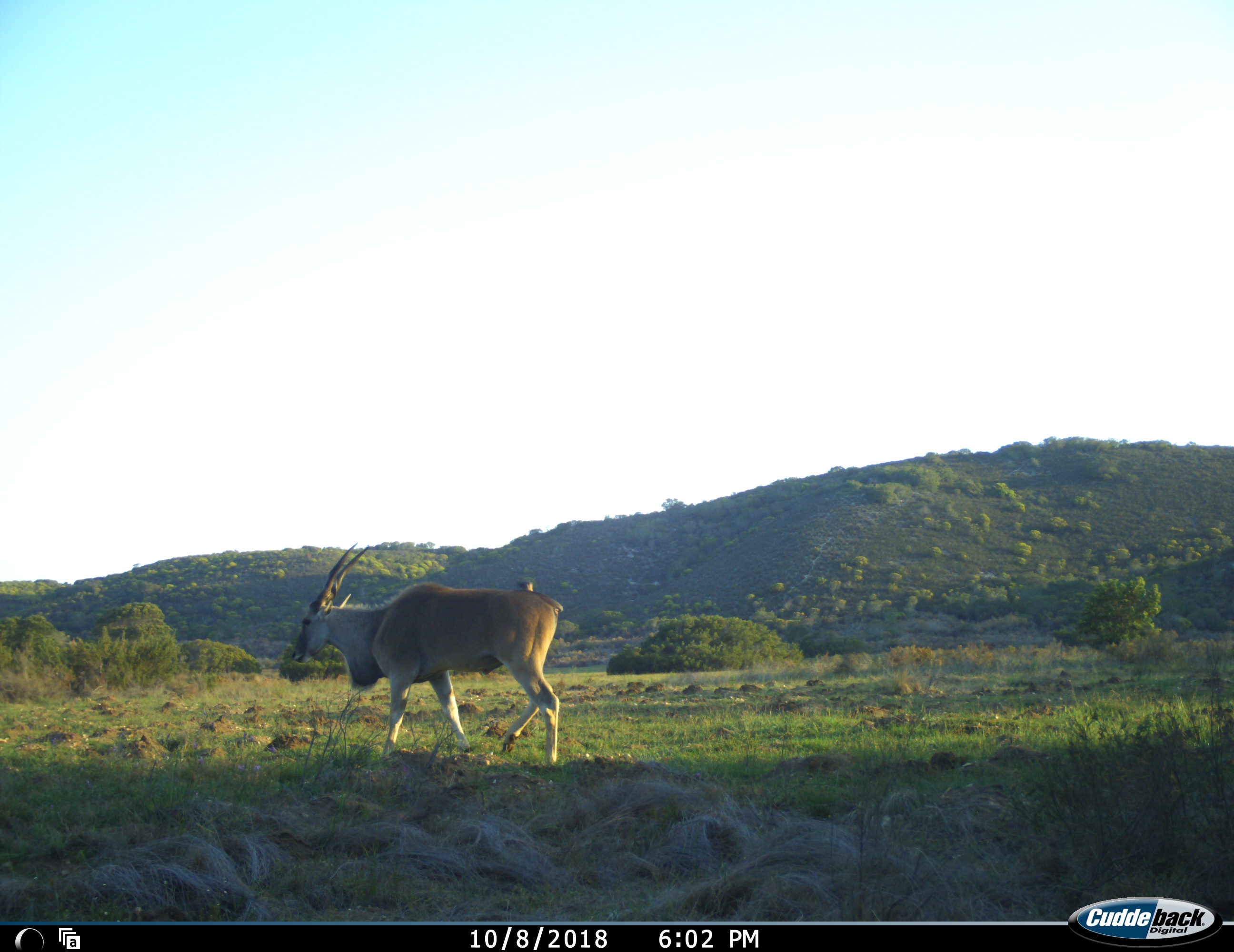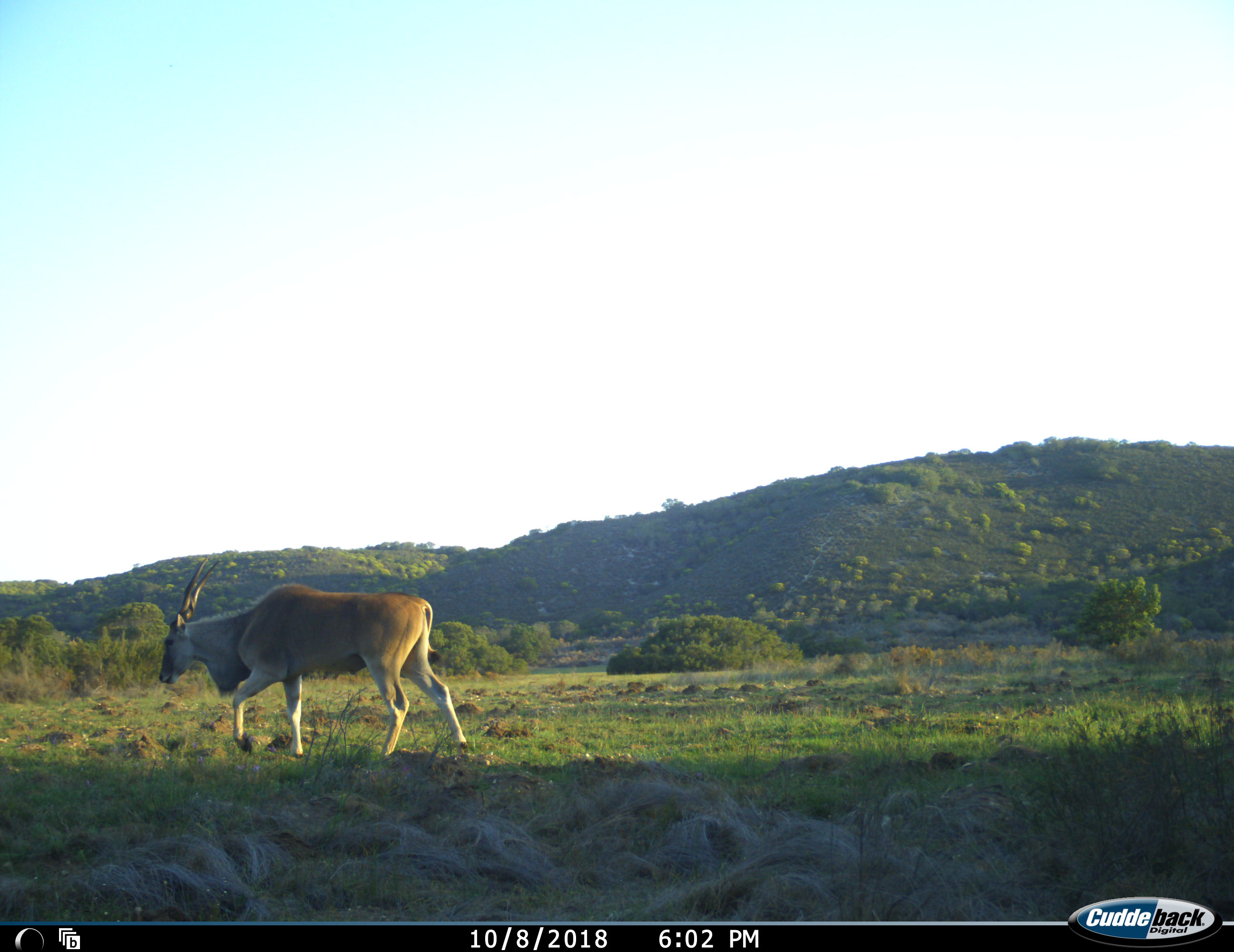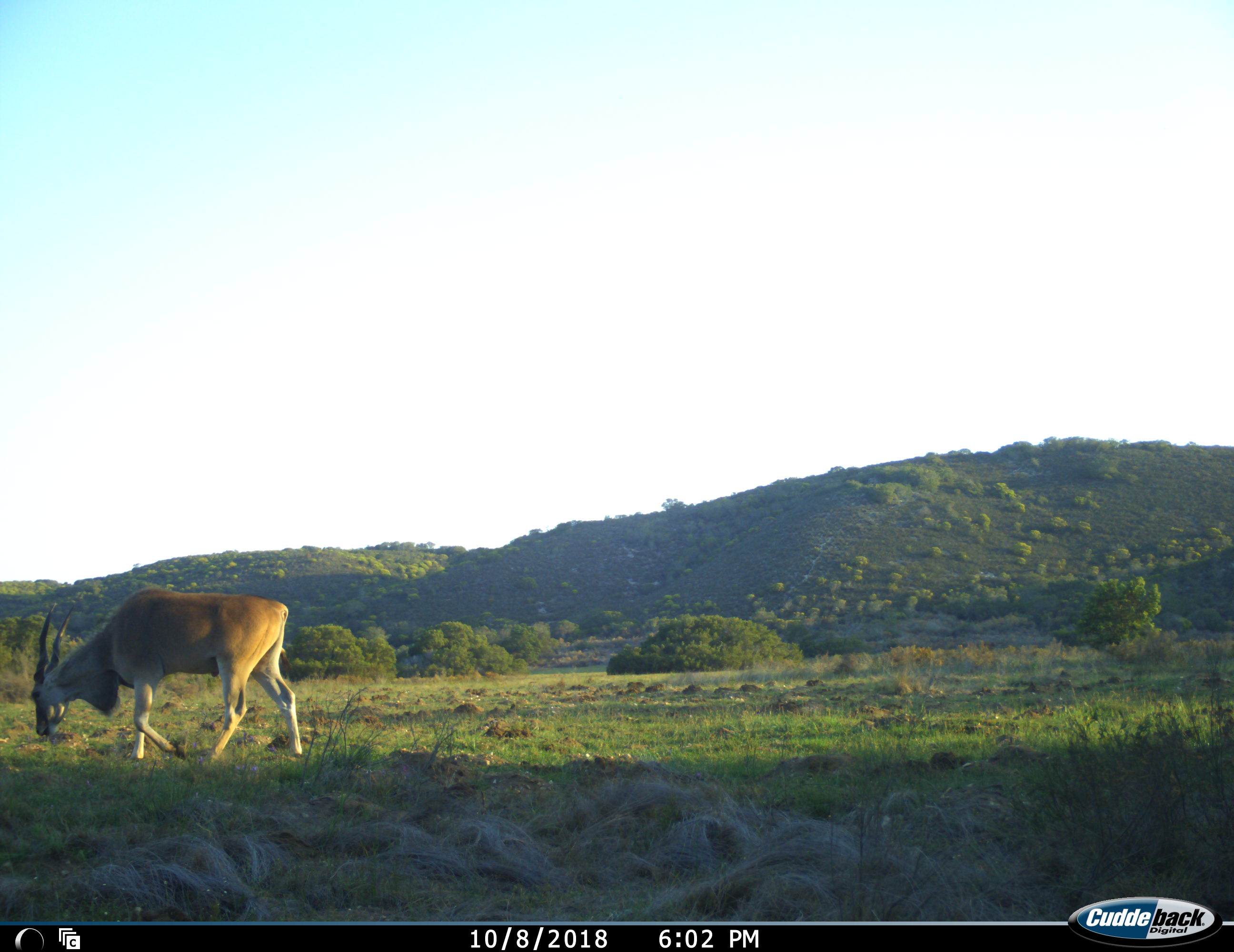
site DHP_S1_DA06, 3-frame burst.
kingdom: Animalia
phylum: Chordata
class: Mammalia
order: Artiodactyla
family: Bovidae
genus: Tragelaphus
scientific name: Tragelaphus oryx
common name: eland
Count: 1.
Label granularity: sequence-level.